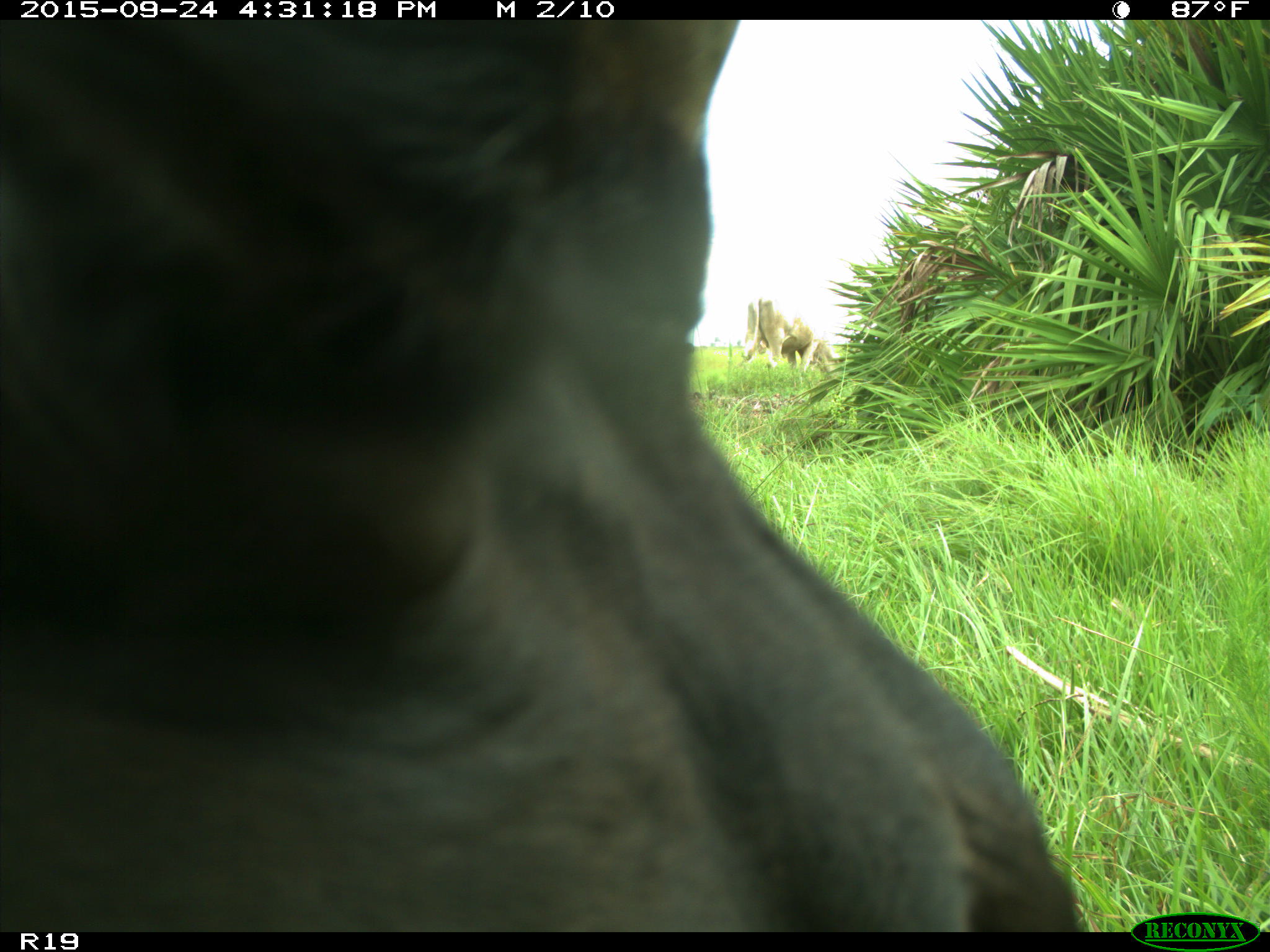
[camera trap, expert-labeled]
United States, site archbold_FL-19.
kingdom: Animalia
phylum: Chordata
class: Mammalia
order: Artiodactyla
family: Bovidae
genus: Bos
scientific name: Bos taurus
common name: domestic cow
Bos taurus (domestic cow).